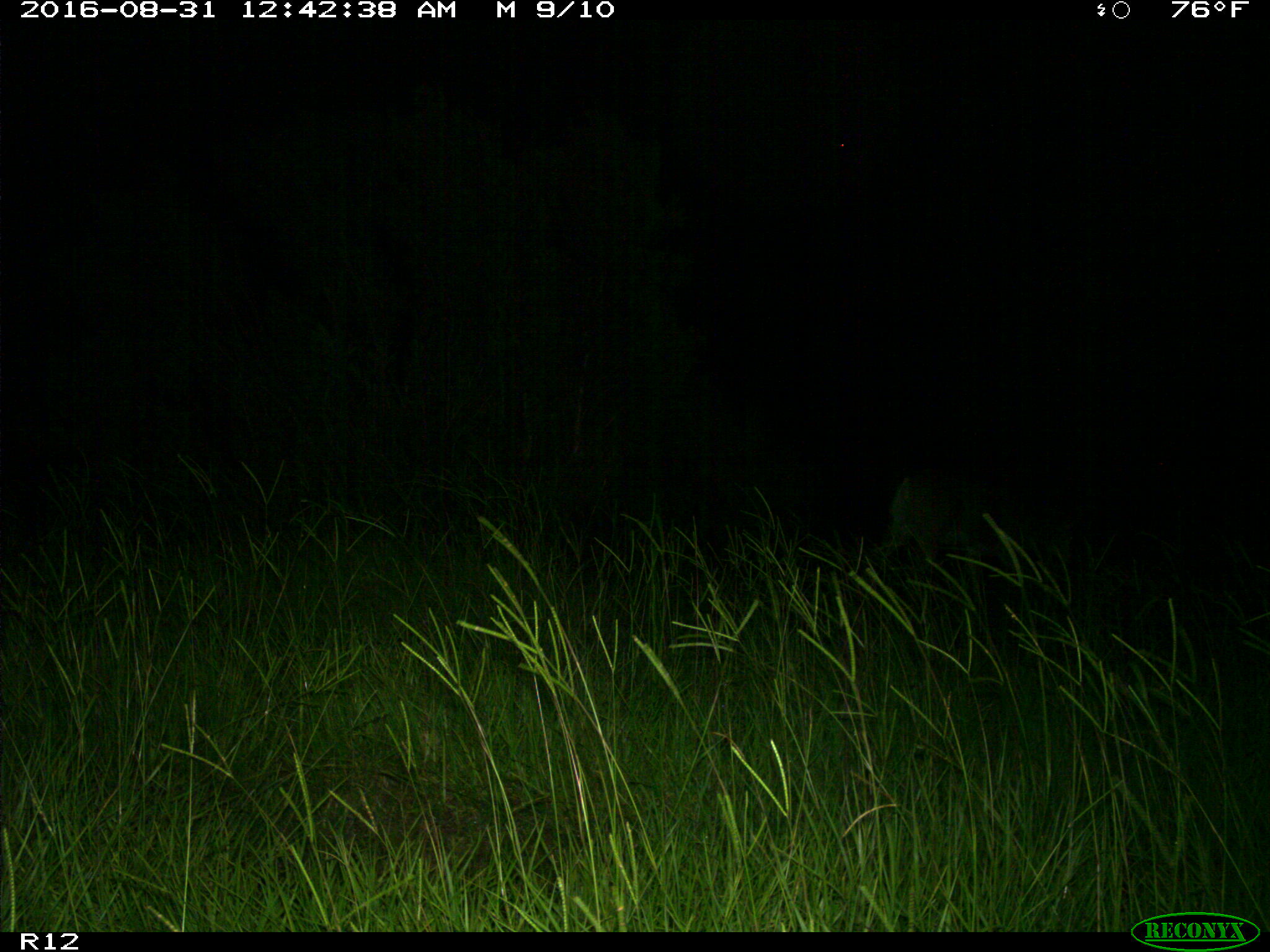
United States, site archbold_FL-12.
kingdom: Animalia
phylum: Chordata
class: Mammalia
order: Artiodactyla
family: Cervidae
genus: Odocoileus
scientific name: Odocoileus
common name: deer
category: unidentified deer